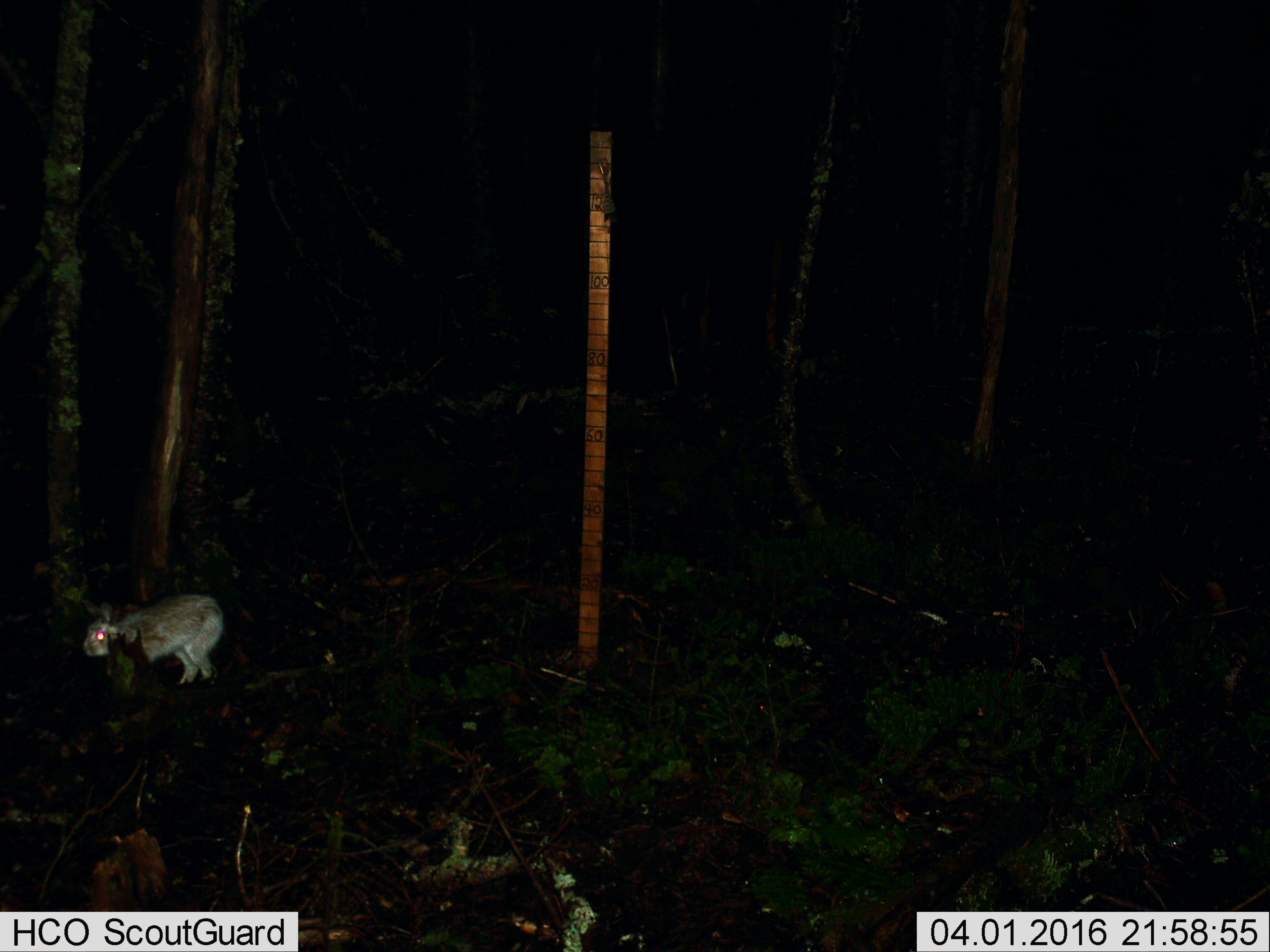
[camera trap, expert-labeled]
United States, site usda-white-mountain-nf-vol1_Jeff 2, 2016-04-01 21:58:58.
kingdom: Animalia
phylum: Chordata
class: Mammalia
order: Lagomorpha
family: Leporidae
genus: Lepus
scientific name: Lepus americanus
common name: snowshoe hare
Snowshoe hare (Lepus americanus).